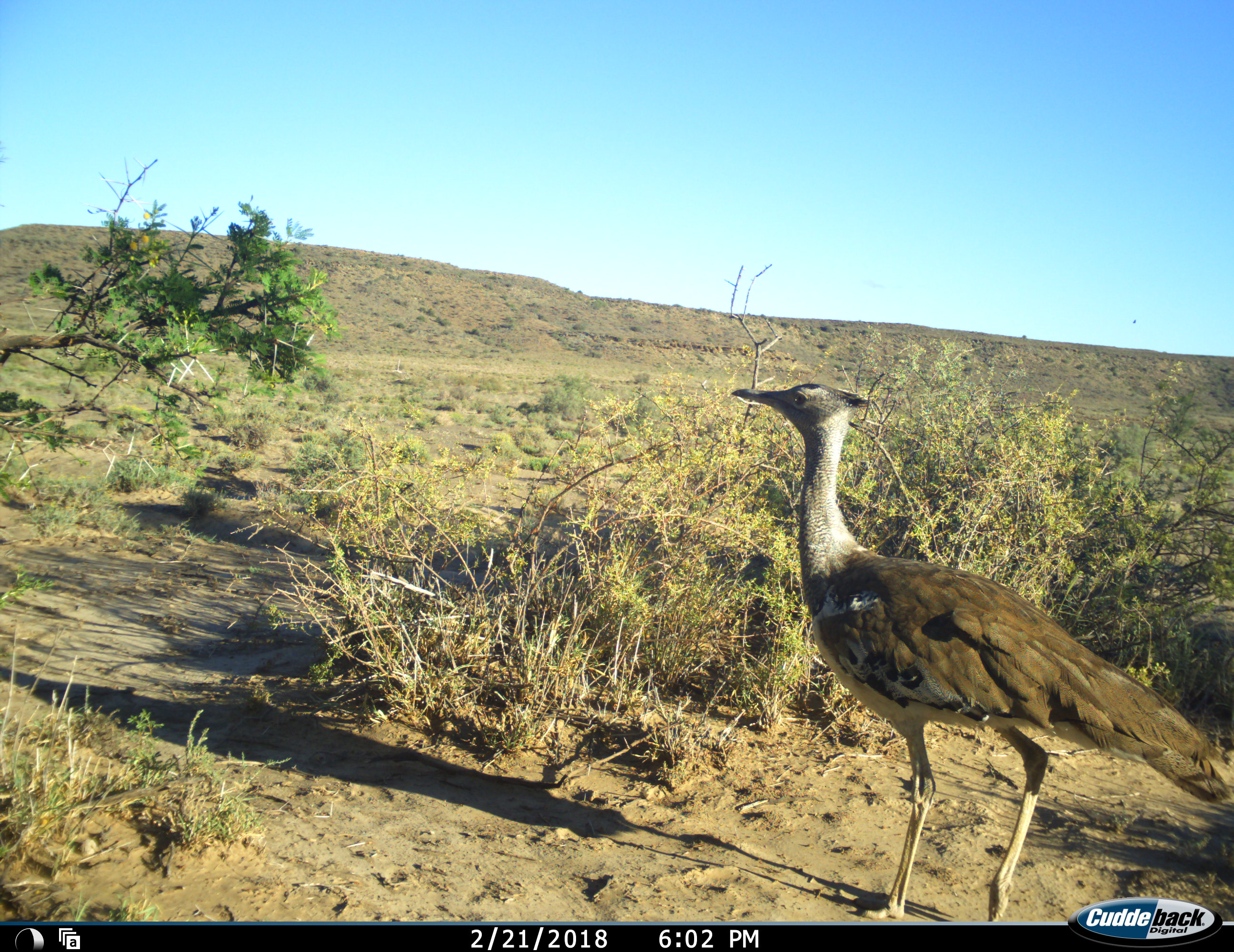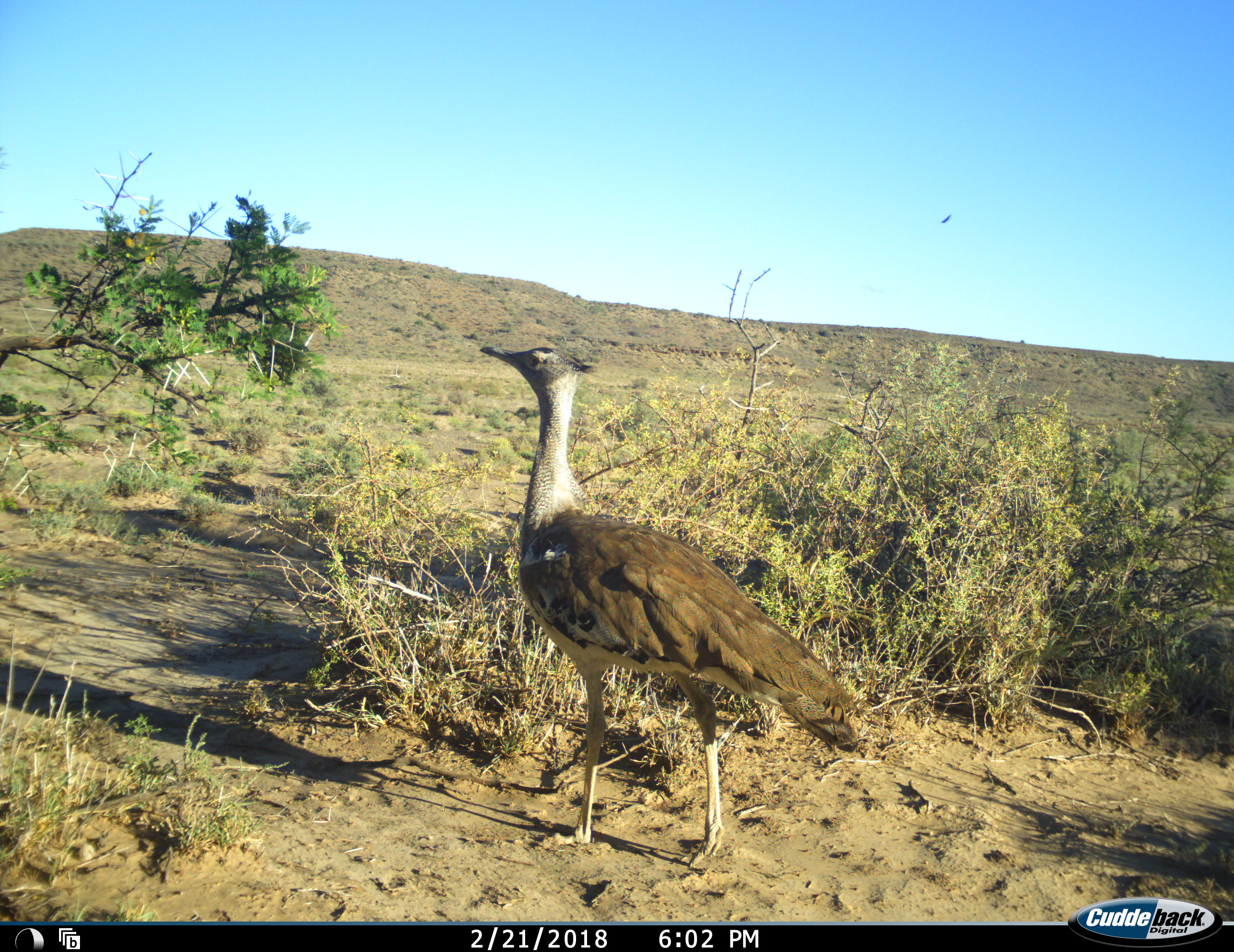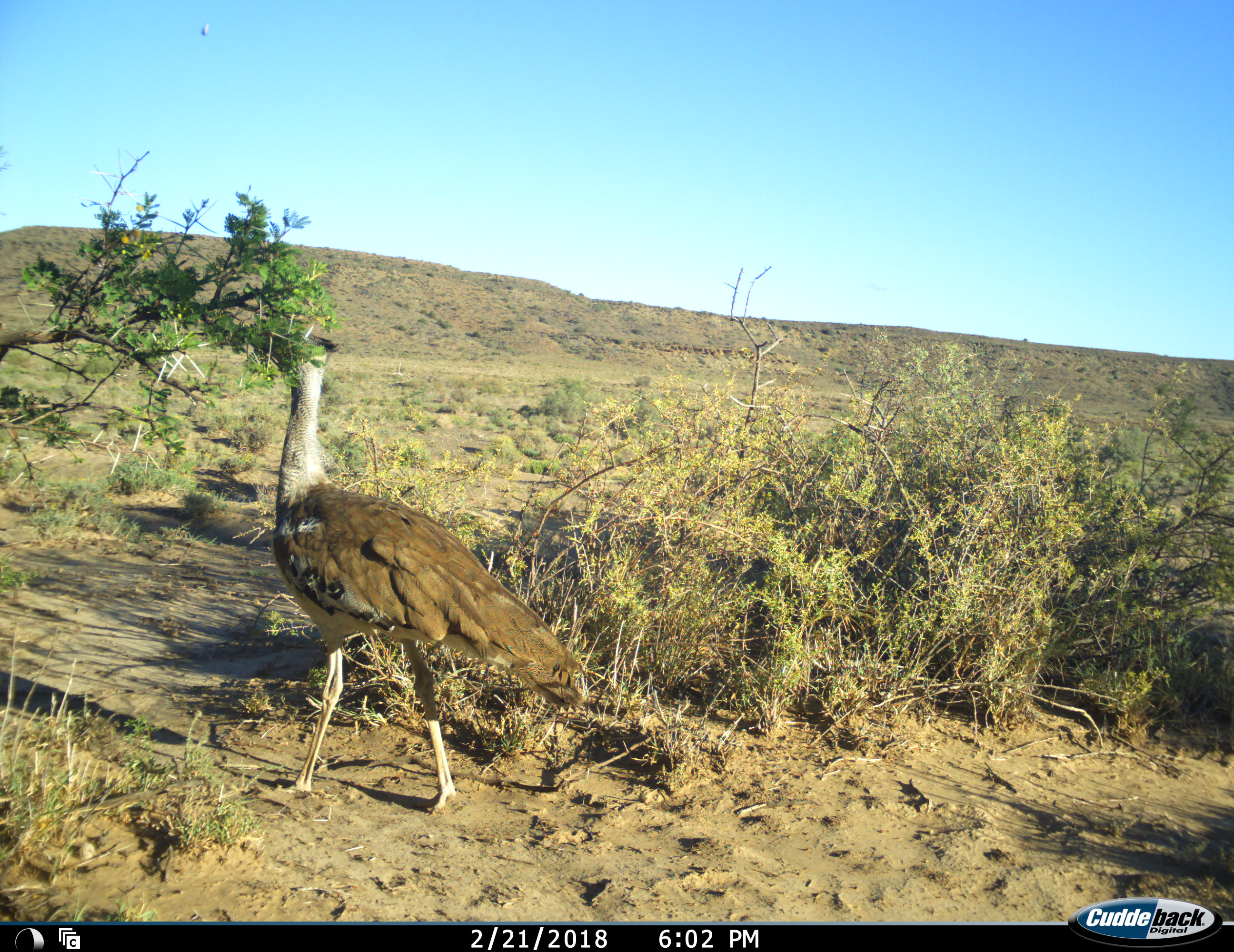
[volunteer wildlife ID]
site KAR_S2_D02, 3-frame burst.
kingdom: Animalia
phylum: Chordata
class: Aves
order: Otidiformes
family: Otididae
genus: Ardeotis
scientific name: Ardeotis kori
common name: kori bustard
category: bustardkori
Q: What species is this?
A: Bustardkori (kori bustard) (Ardeotis kori).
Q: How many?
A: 1.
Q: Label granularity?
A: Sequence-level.